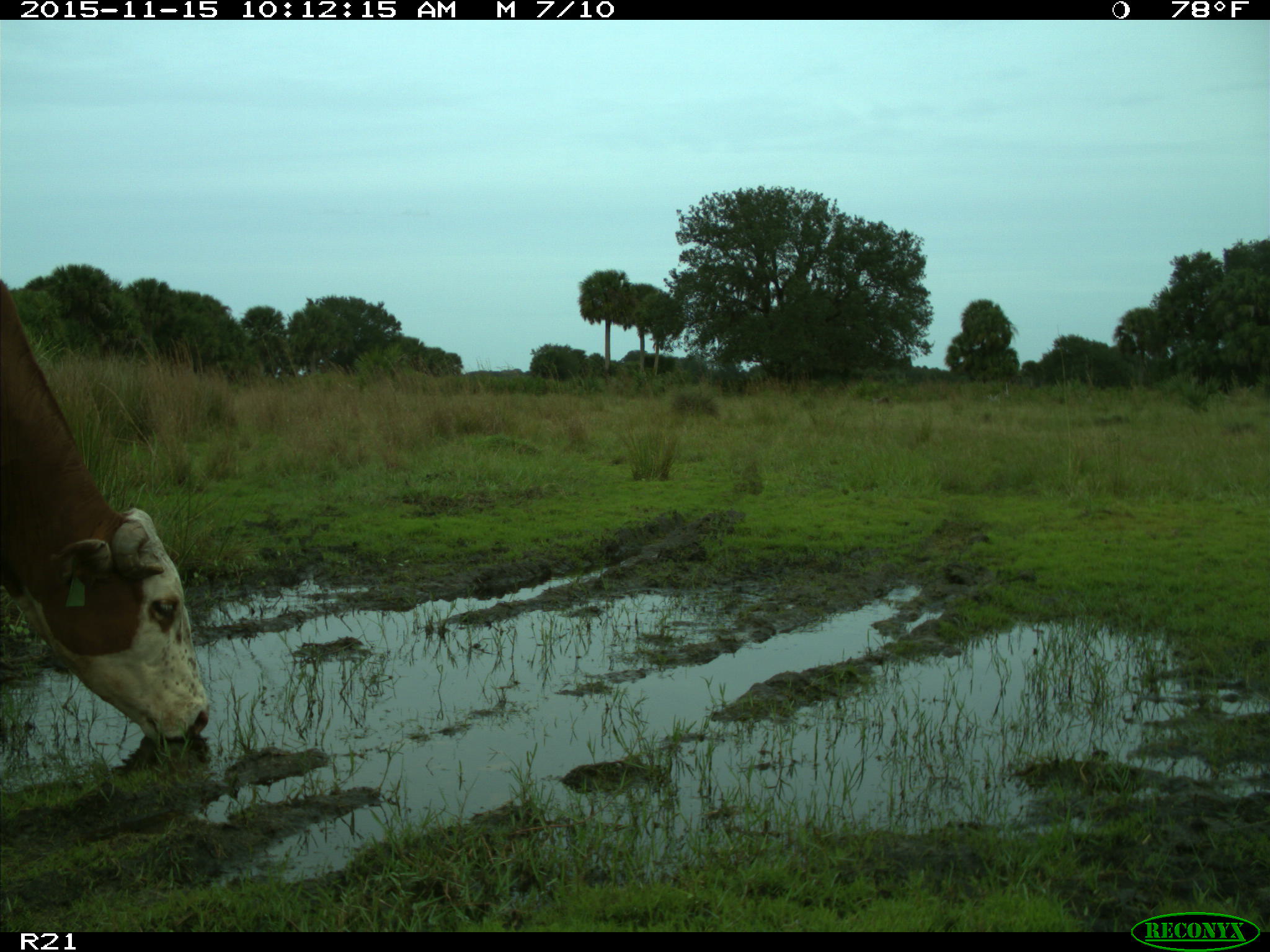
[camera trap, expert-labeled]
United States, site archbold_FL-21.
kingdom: Animalia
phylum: Chordata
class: Mammalia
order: Artiodactyla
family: Bovidae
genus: Bos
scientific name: Bos taurus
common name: domestic cow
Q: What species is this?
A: Bos taurus (domestic cow).